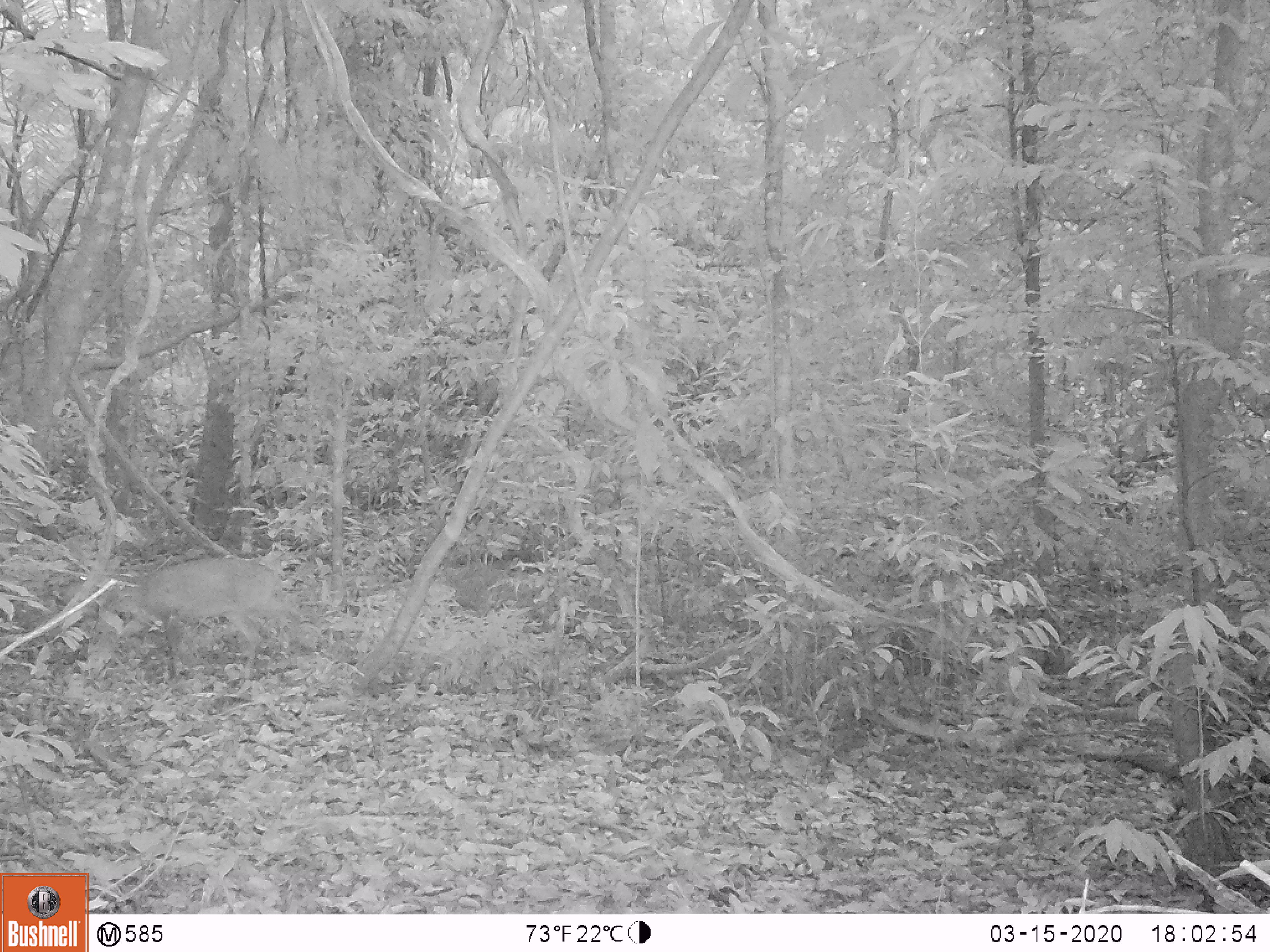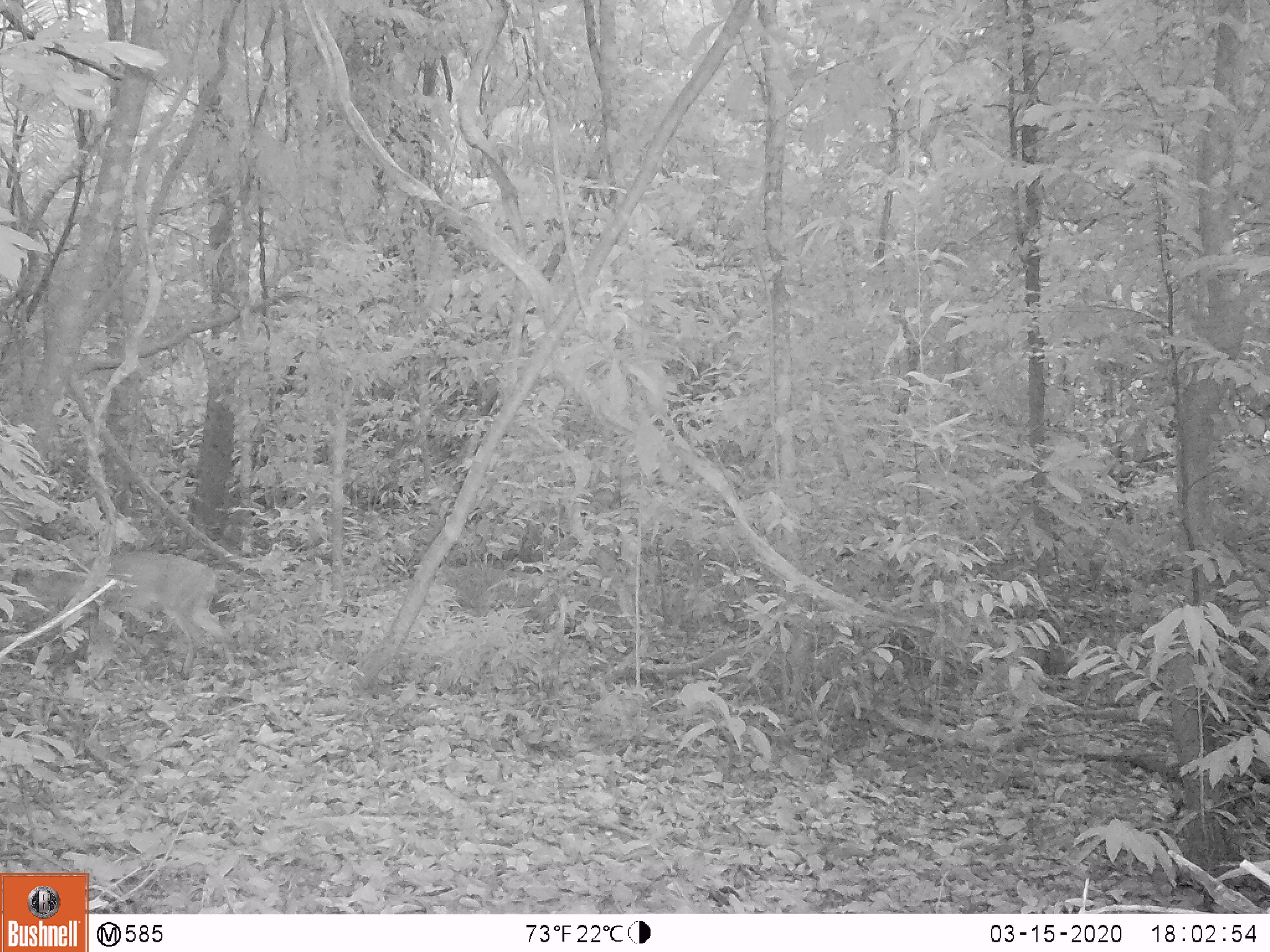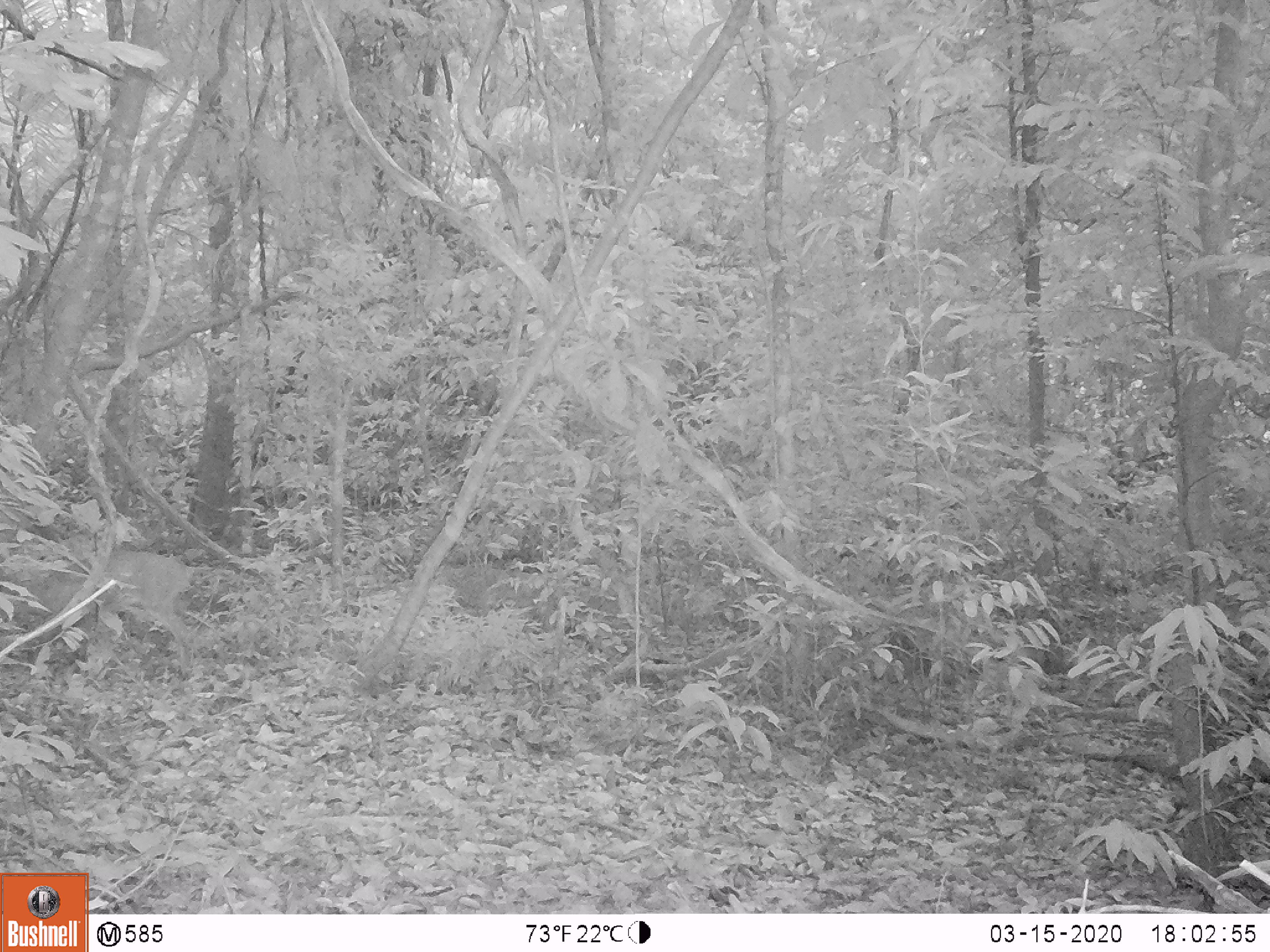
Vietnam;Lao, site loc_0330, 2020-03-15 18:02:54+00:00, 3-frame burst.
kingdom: Animalia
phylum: Chordata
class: Mammalia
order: Artiodactyla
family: Cervidae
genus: Muntiacus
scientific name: Muntiacus vuquangensis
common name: large-antlered muntjac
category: large antlered muntjac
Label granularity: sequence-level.